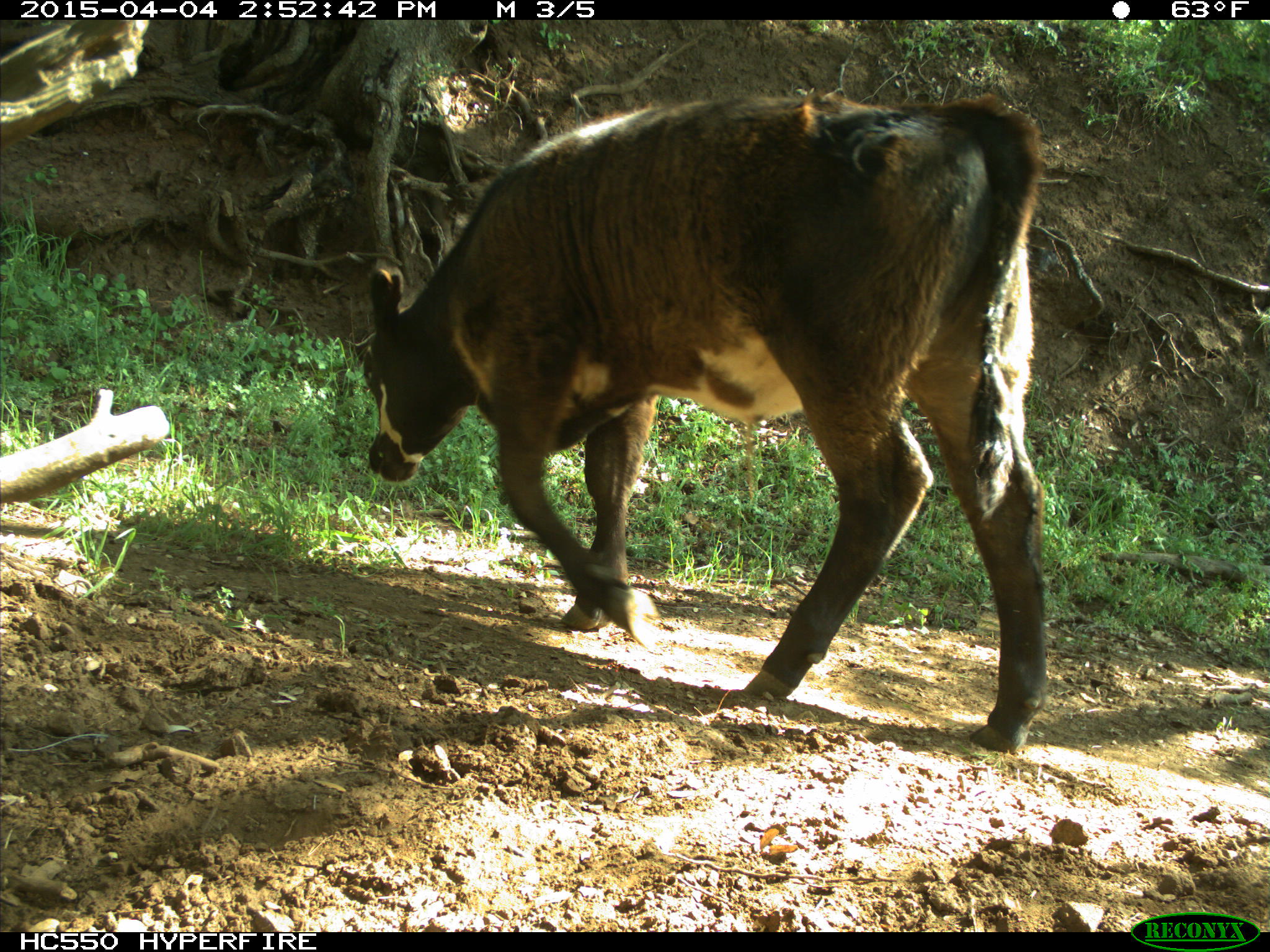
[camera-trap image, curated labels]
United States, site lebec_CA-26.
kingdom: Animalia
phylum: Chordata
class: Mammalia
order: Artiodactyla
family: Bovidae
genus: Bos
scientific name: Bos taurus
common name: domestic cow